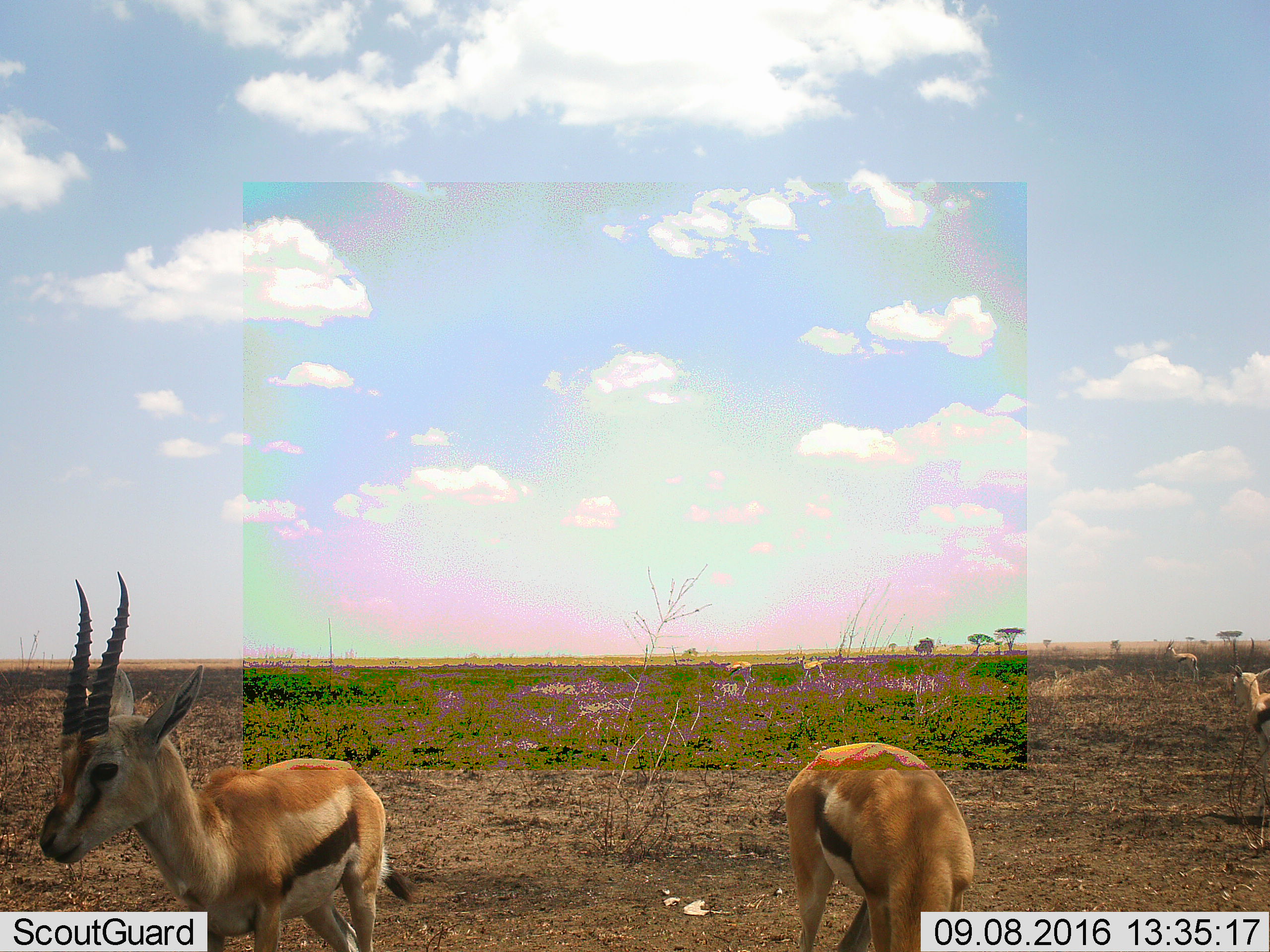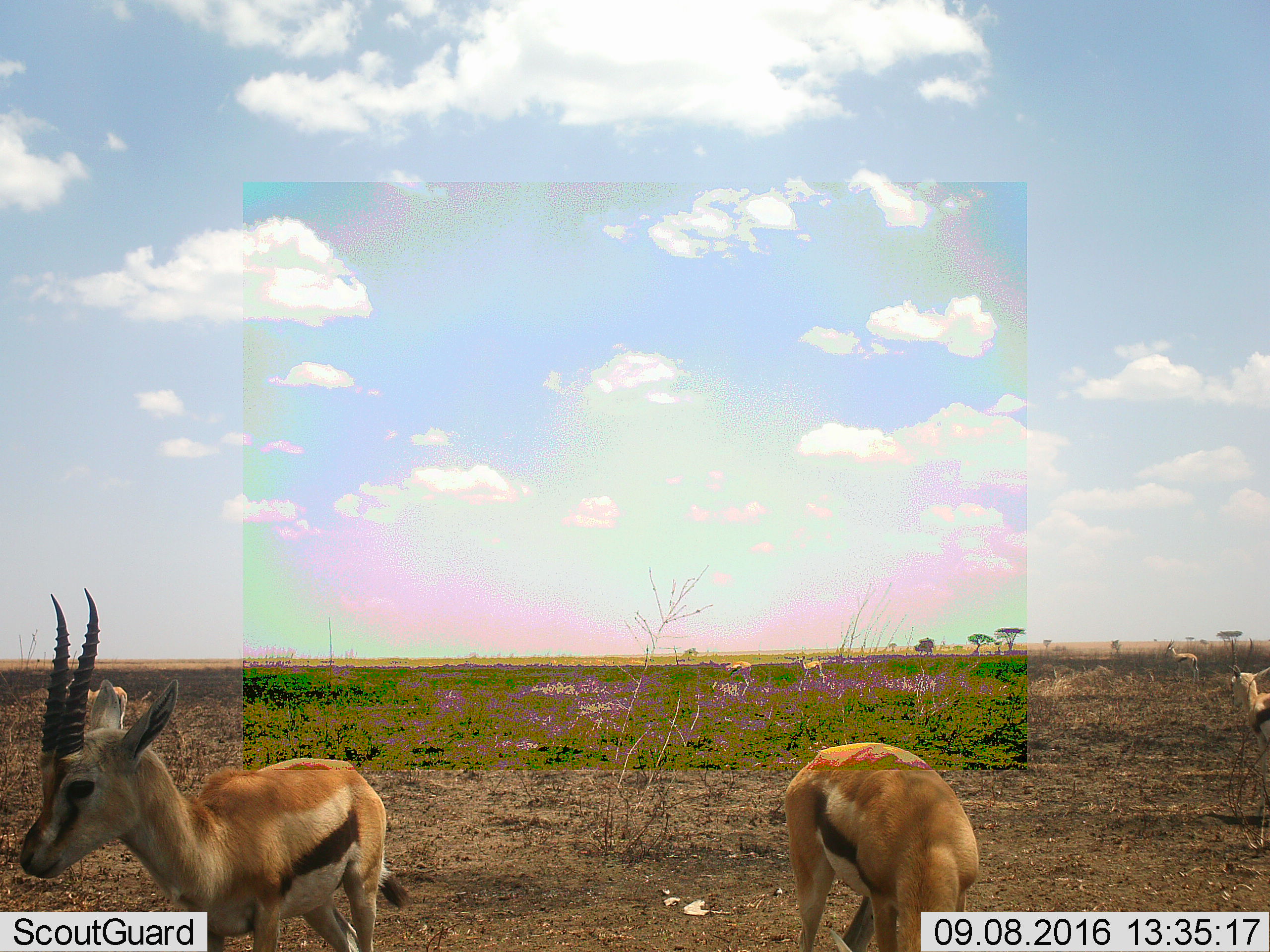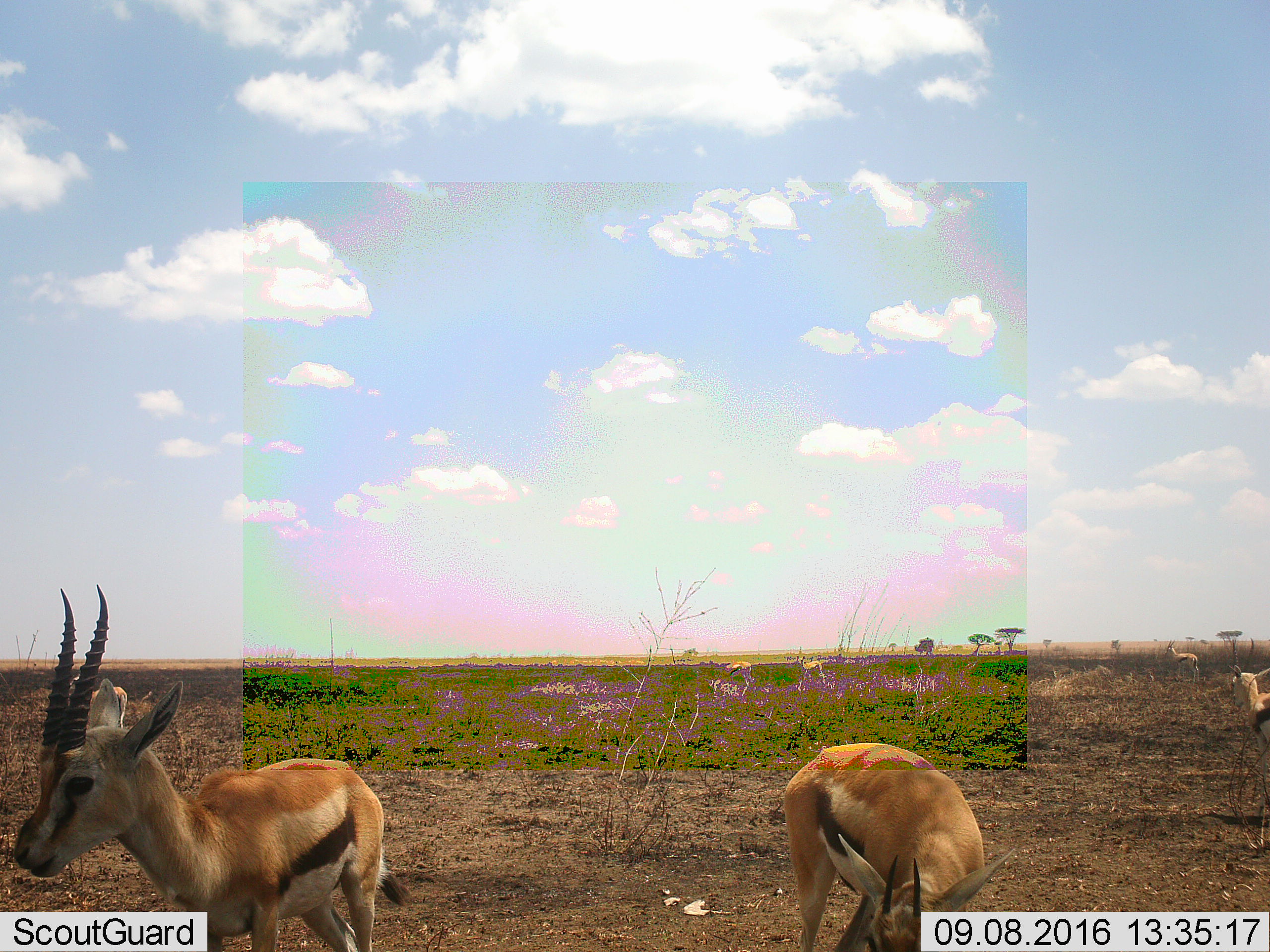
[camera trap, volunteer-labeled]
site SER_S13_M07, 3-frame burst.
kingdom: Animalia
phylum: Chordata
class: Mammalia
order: Artiodactyla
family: Bovidae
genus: Eudorcas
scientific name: Eudorcas thomsonii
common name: thomson's gazelle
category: gazellethomsons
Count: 6.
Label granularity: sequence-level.